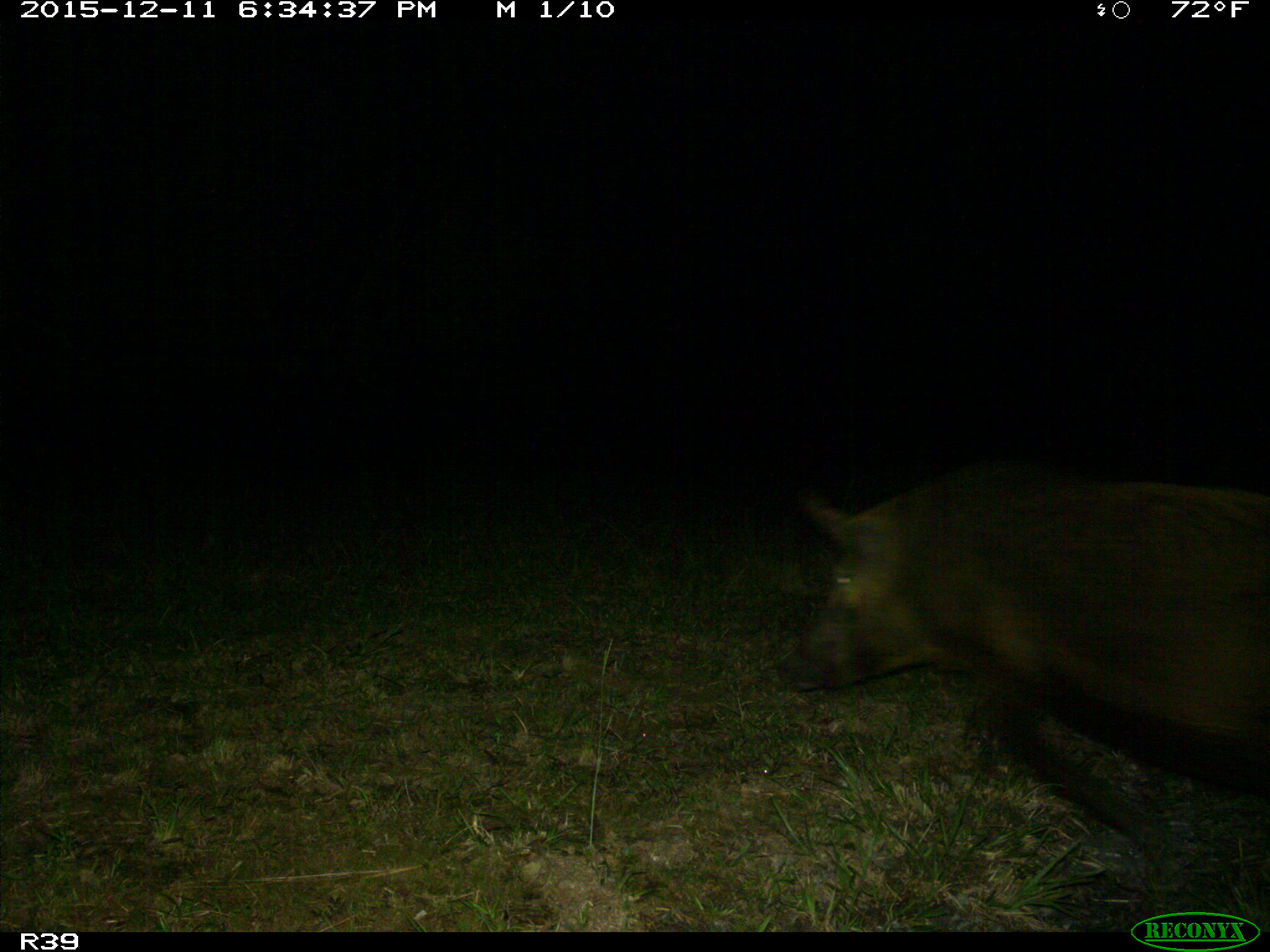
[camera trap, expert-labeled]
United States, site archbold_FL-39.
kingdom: Animalia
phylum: Chordata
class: Mammalia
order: Artiodactyla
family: Suidae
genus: Sus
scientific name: Sus scrofa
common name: wild boar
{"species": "Sus scrofa (wild boar)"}